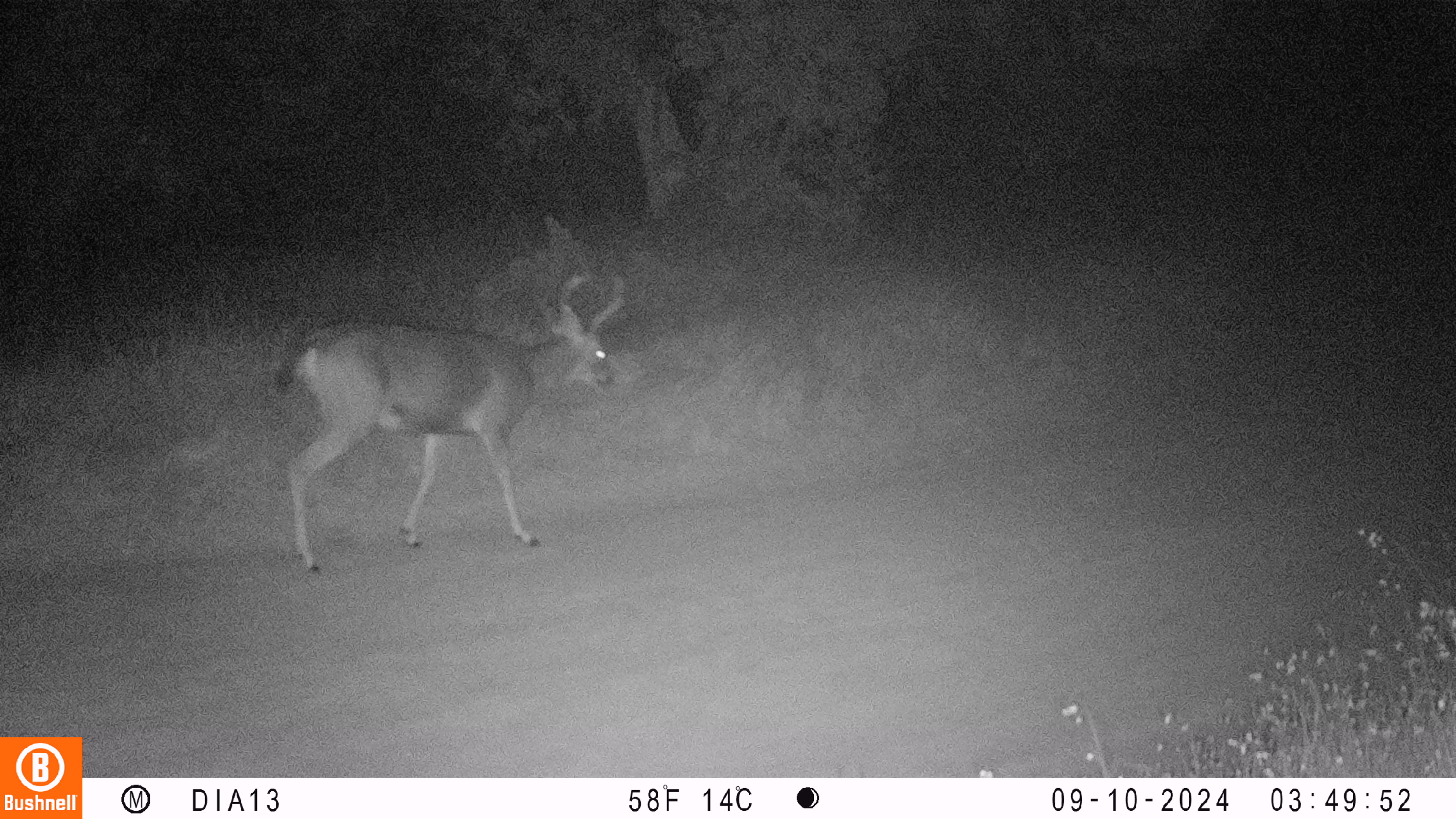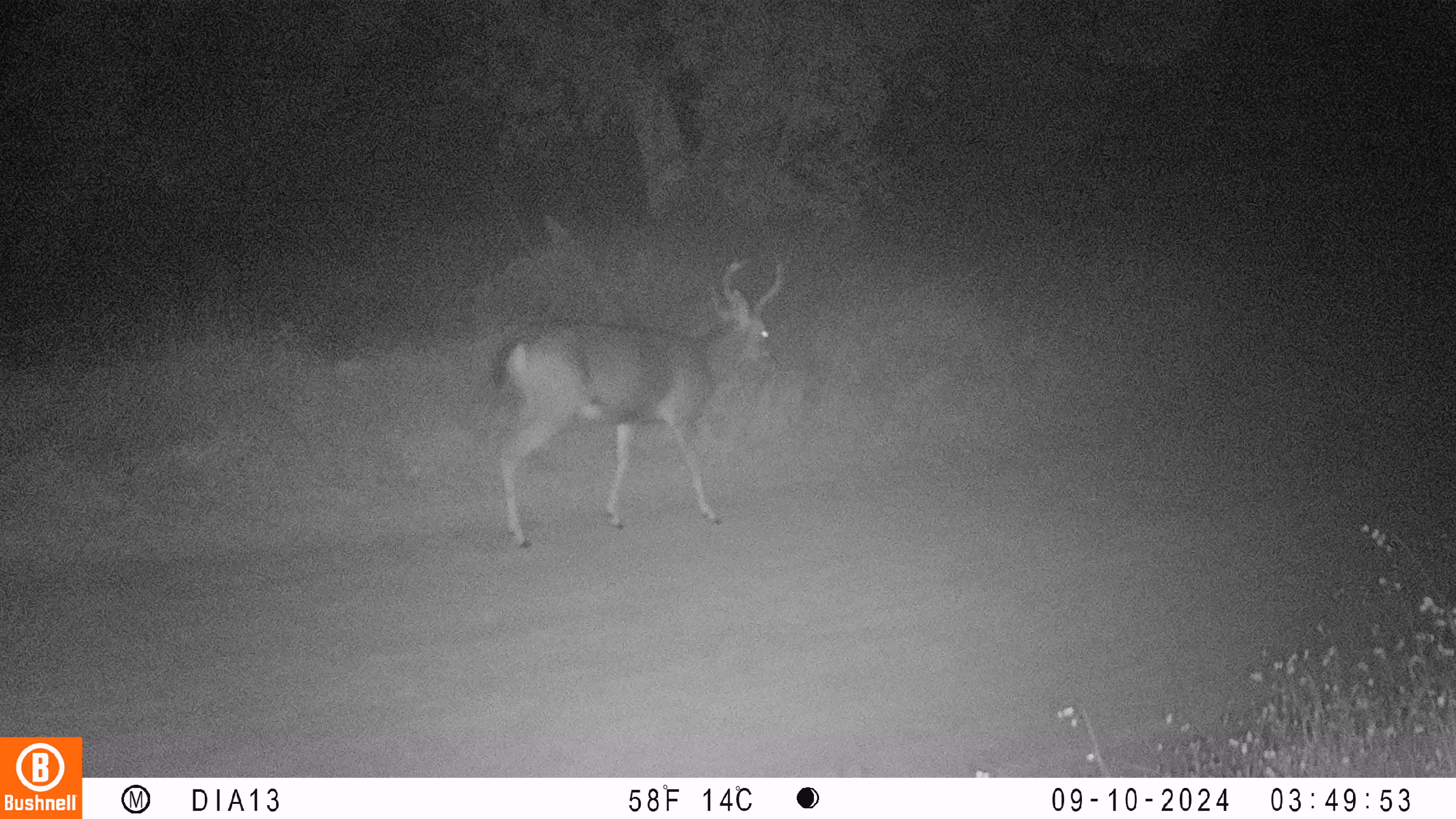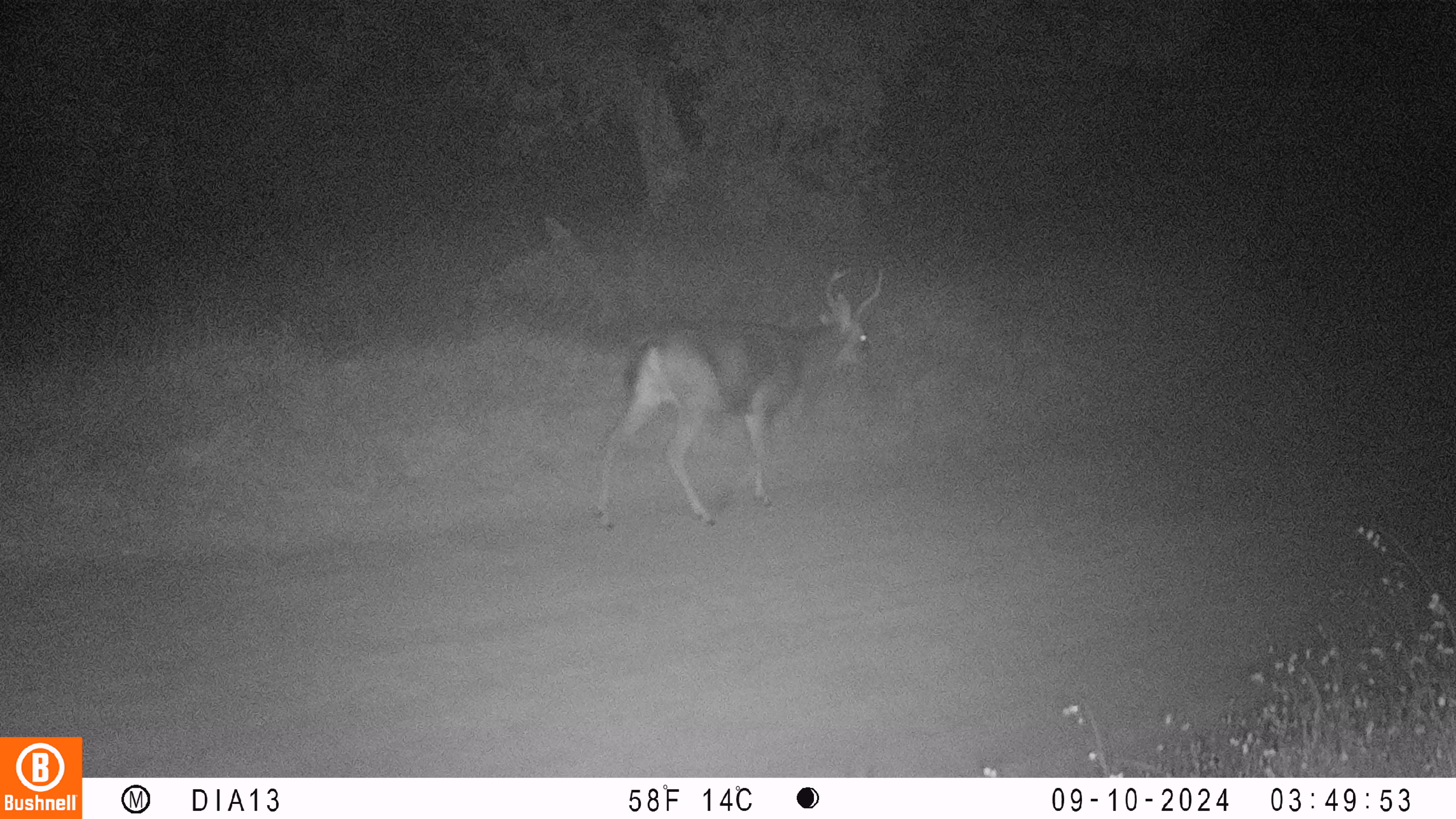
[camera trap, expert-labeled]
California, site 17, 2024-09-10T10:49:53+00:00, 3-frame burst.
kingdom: Animalia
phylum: Chordata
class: Mammalia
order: Artiodactyla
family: Cervidae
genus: Odocoileus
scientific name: Odocoileus hemionus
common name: mule deer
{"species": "mule deer (Odocoileus hemionus)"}